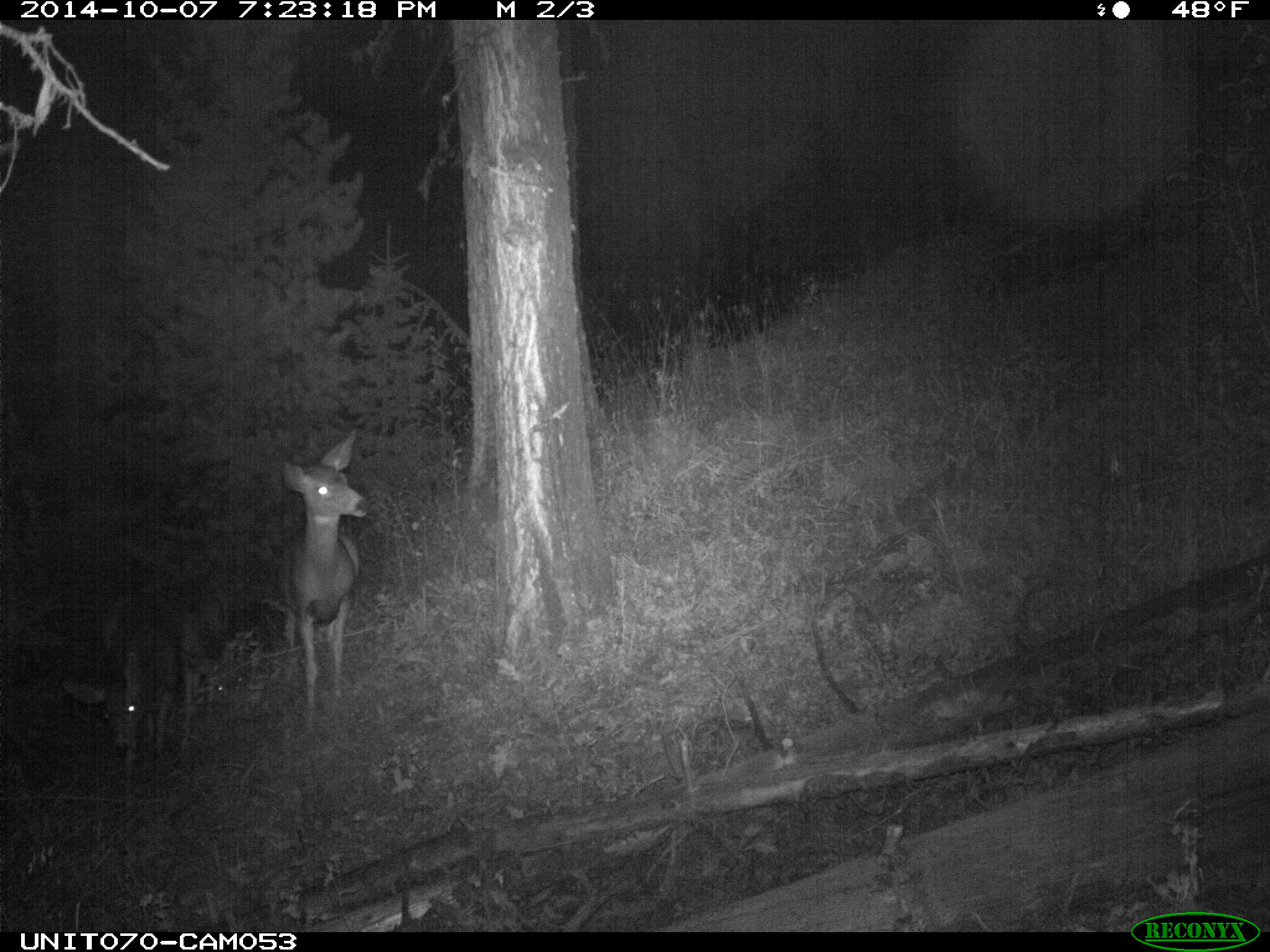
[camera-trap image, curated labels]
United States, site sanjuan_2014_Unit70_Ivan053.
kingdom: Animalia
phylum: Chordata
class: Mammalia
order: Artiodactyla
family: Cervidae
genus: Odocoileus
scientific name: Odocoileus hemionus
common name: mule deer